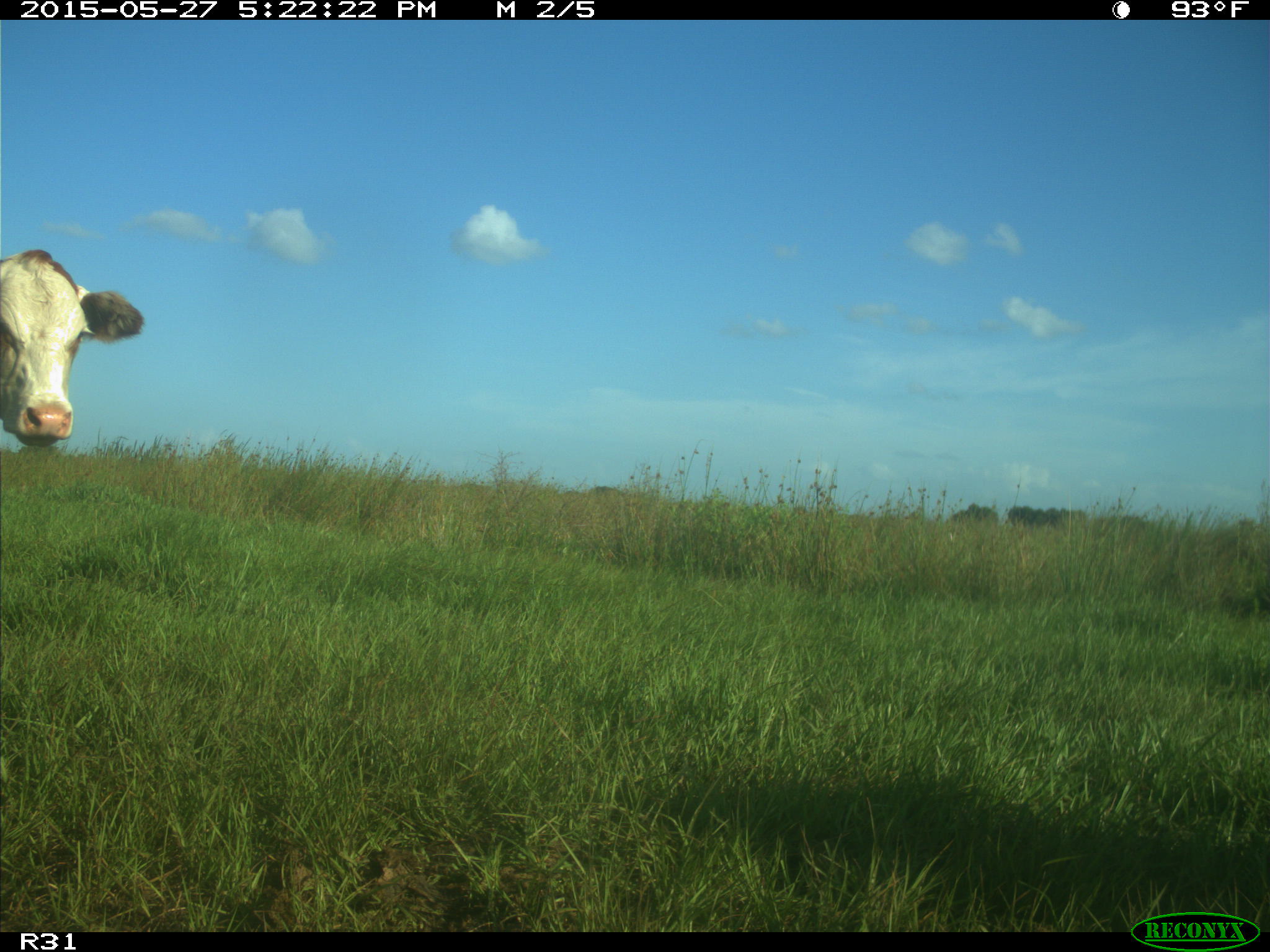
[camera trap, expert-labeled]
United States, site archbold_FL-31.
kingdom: Animalia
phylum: Chordata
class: Mammalia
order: Artiodactyla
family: Bovidae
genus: Bos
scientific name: Bos taurus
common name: domestic cow